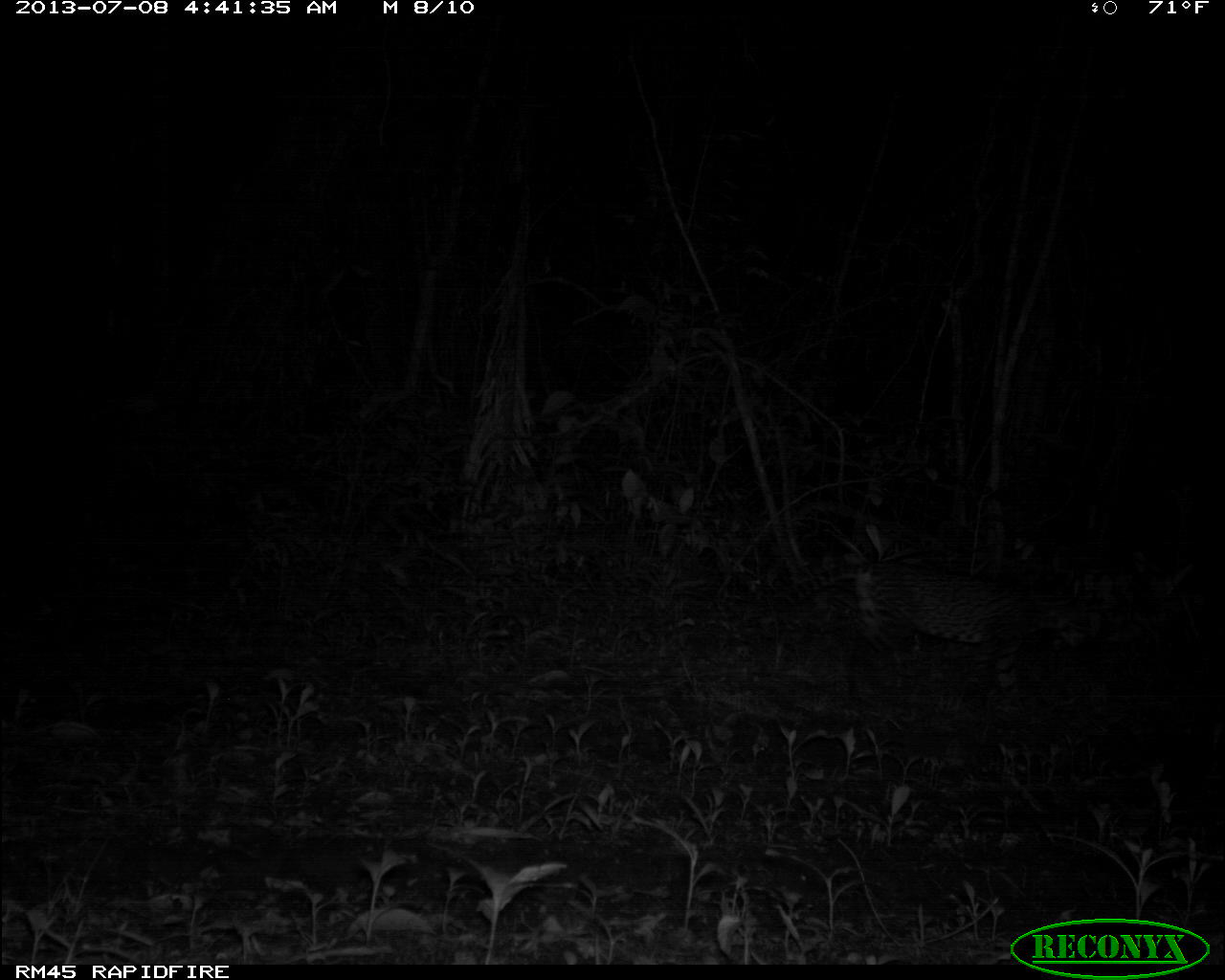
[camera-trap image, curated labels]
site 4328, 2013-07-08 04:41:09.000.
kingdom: Animalia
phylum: Chordata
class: Mammalia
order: Carnivora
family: Felidae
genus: Leopardus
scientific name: Leopardus pardalis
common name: ocelot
Leopardus pardalis (ocelot), count 1, sex female.